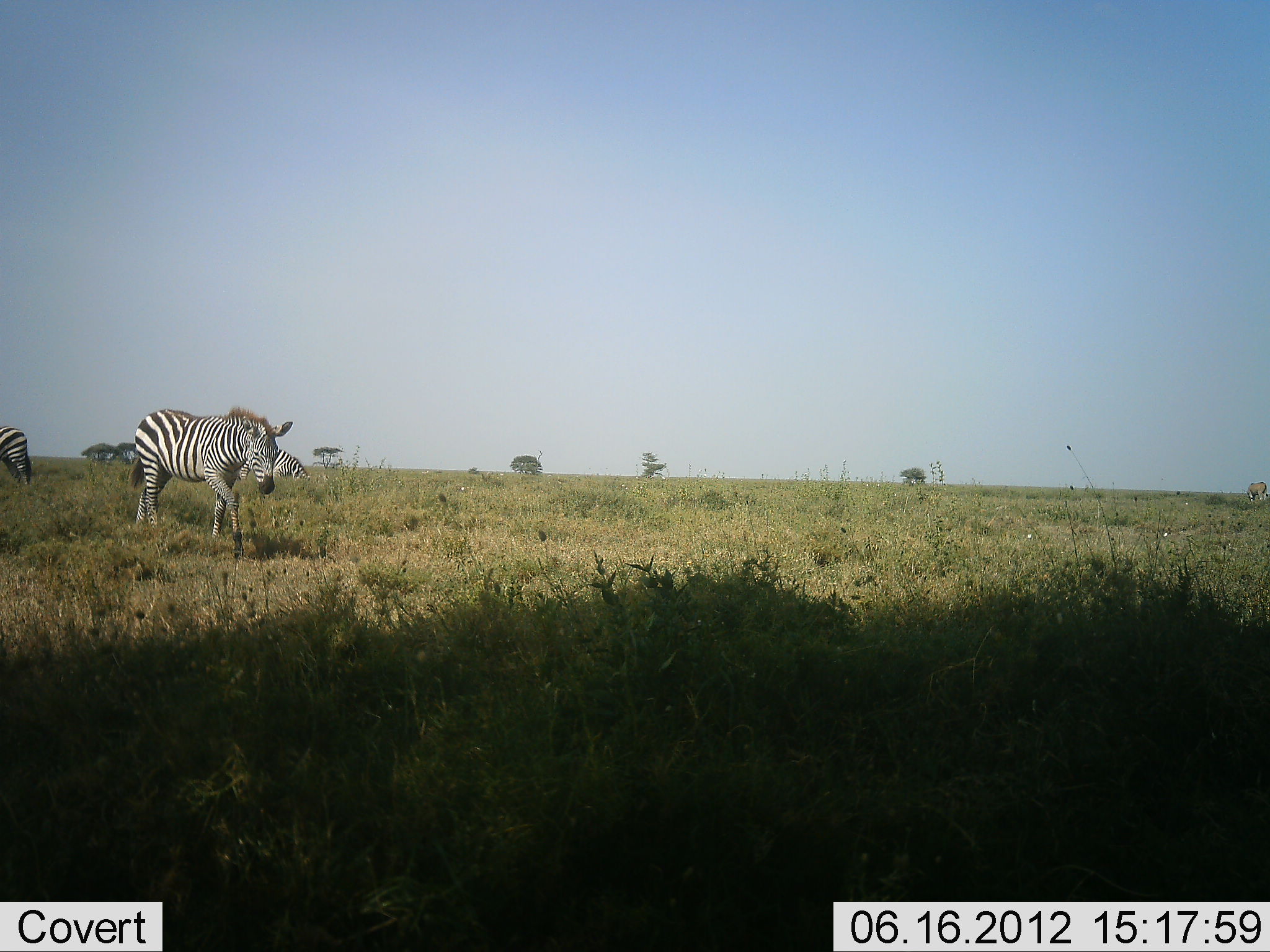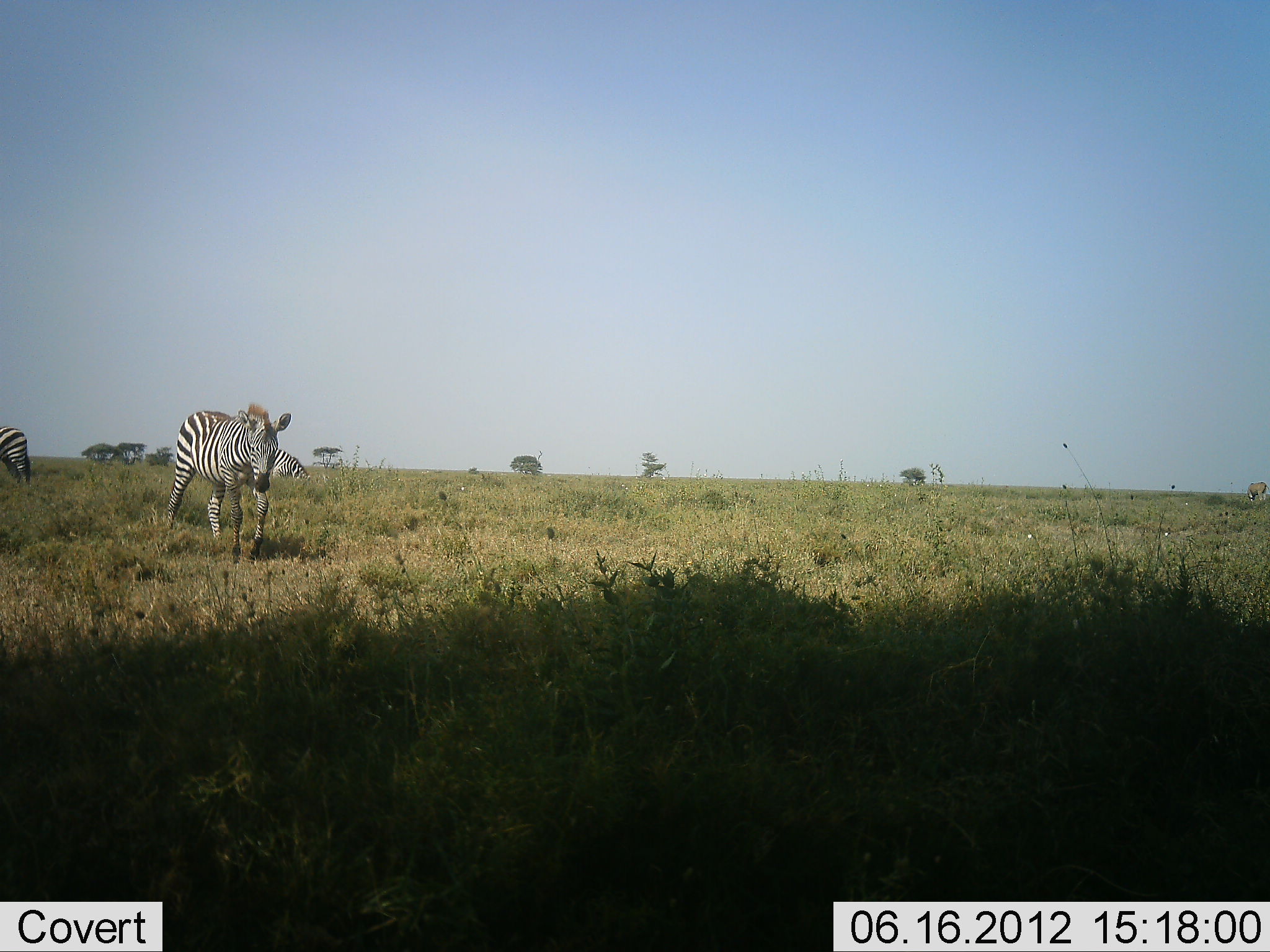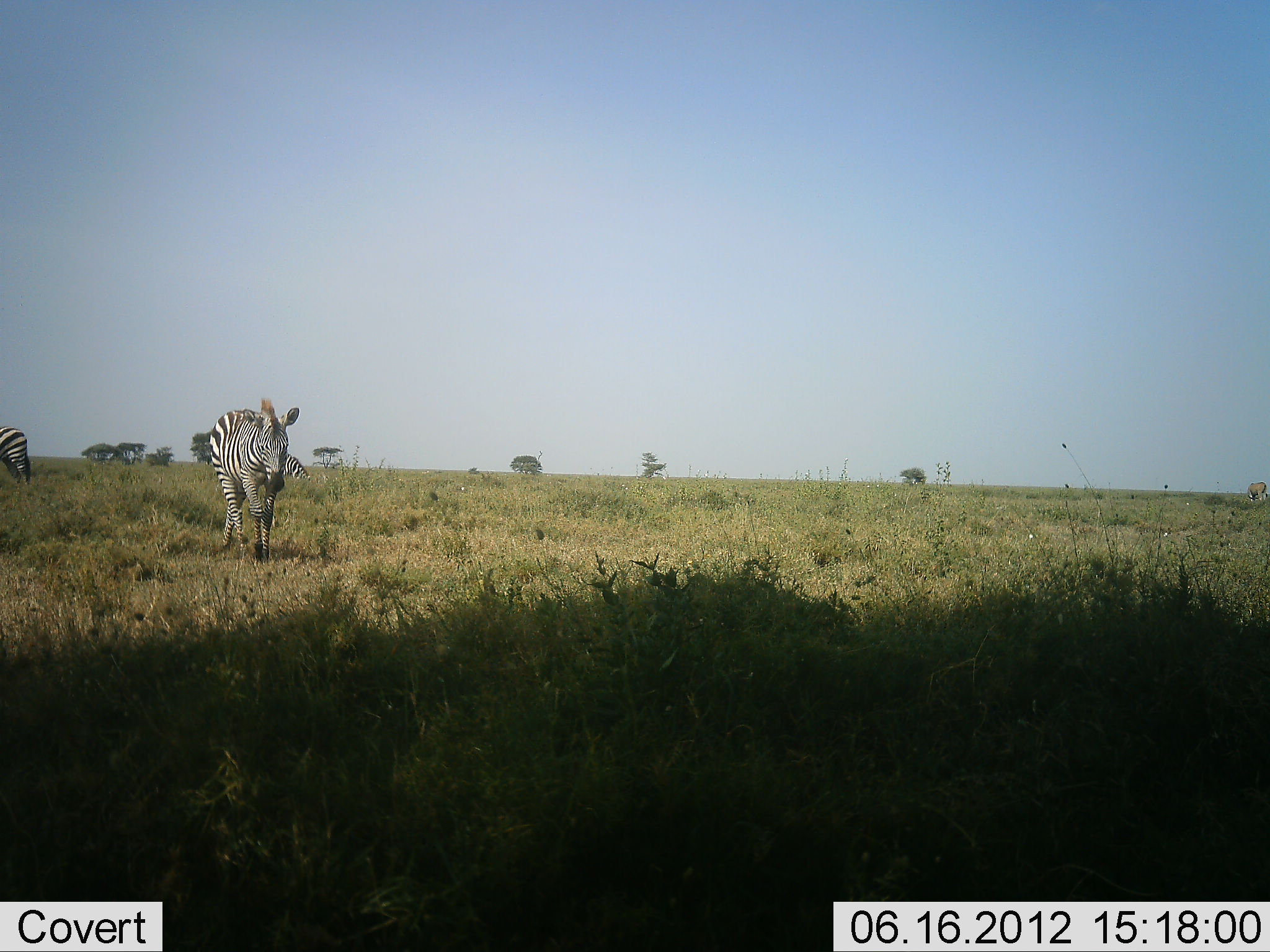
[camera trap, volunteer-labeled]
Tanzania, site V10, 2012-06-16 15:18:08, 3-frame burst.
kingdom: Animalia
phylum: Chordata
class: Mammalia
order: Perissodactyla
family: Equidae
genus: Equus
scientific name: Equus quagga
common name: plains zebra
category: zebra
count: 3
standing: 55%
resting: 0%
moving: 91%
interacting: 0%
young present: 0%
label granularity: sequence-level